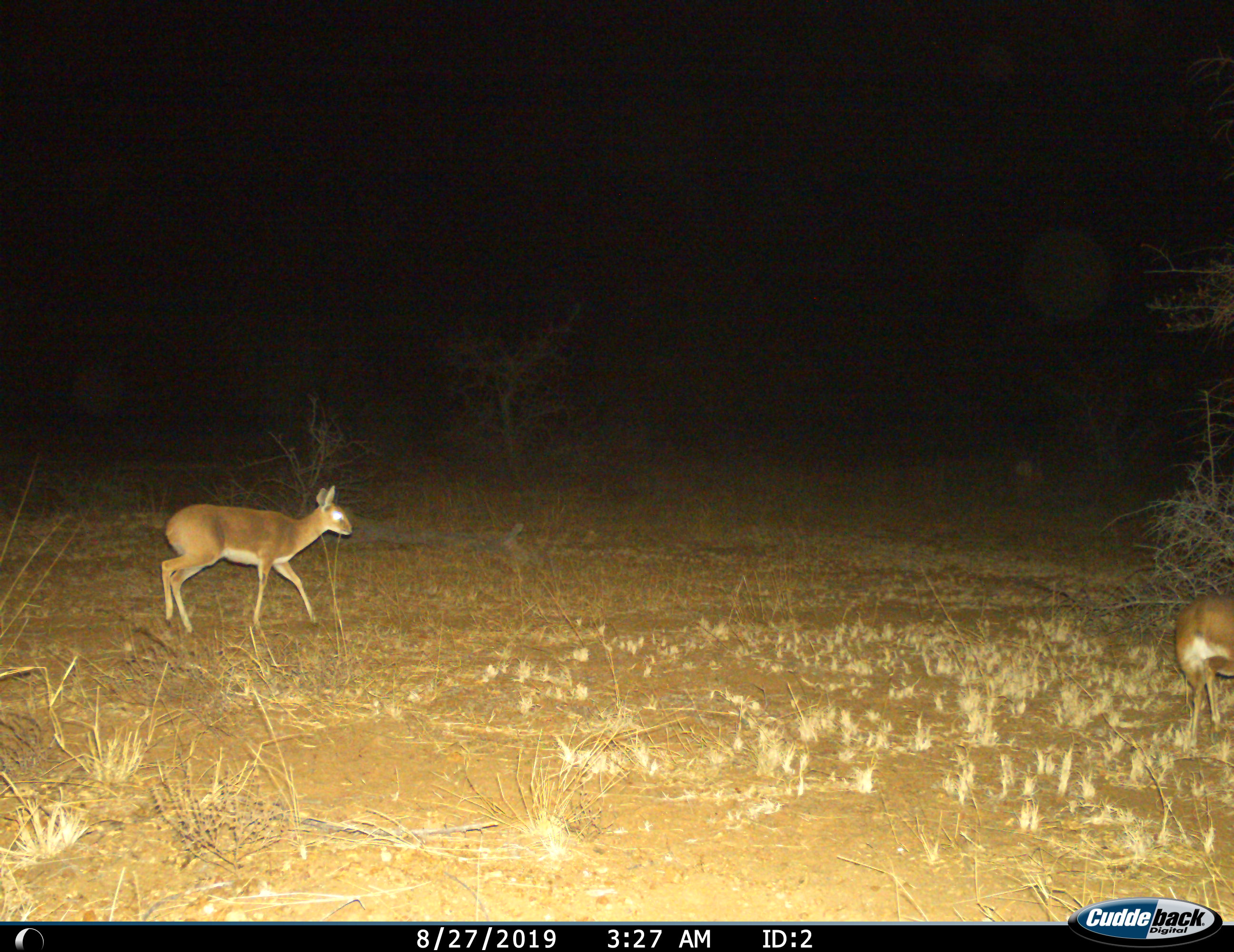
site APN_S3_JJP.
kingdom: Animalia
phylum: Chordata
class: Mammalia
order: Artiodactyla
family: Bovidae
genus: Raphicerus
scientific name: Raphicerus campestris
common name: steenbok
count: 2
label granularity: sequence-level